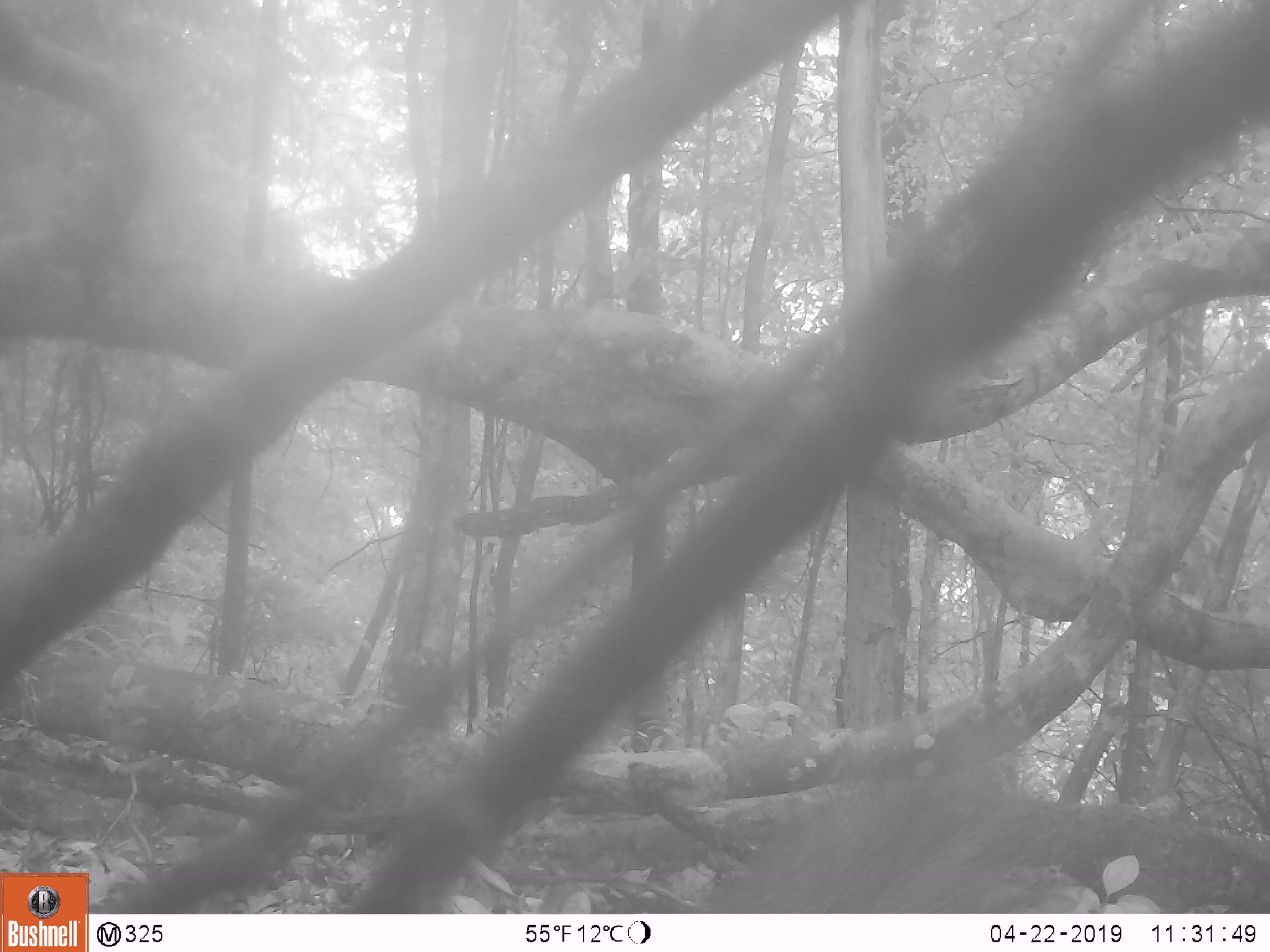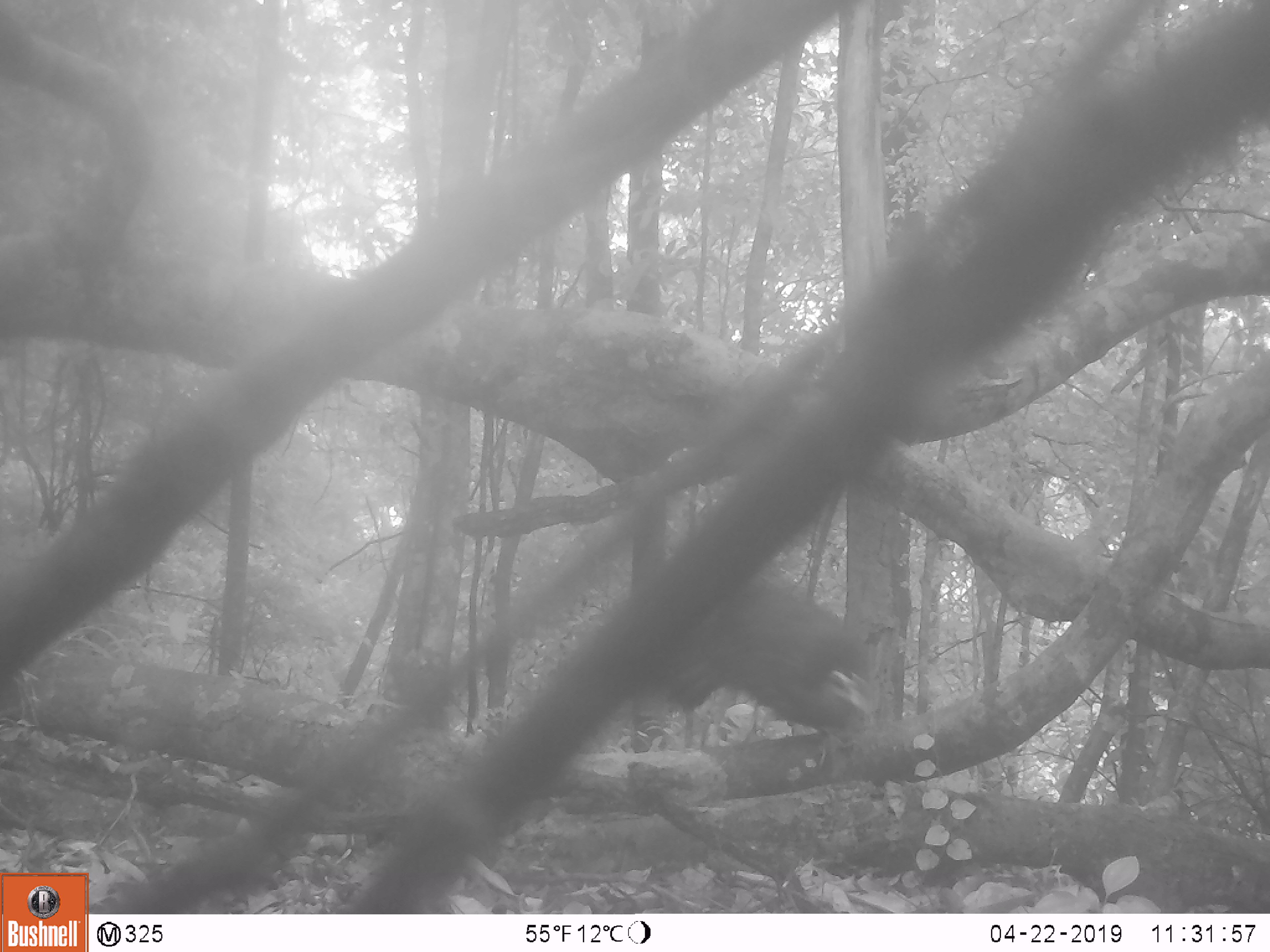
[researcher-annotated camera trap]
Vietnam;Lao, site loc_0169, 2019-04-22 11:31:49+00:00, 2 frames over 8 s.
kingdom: Animalia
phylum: Chordata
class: Aves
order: Galliformes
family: Phasianidae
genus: Rheinardia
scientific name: Rheinardia ocellata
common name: crested argus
Crested argus (Rheinardia ocellata). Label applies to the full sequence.